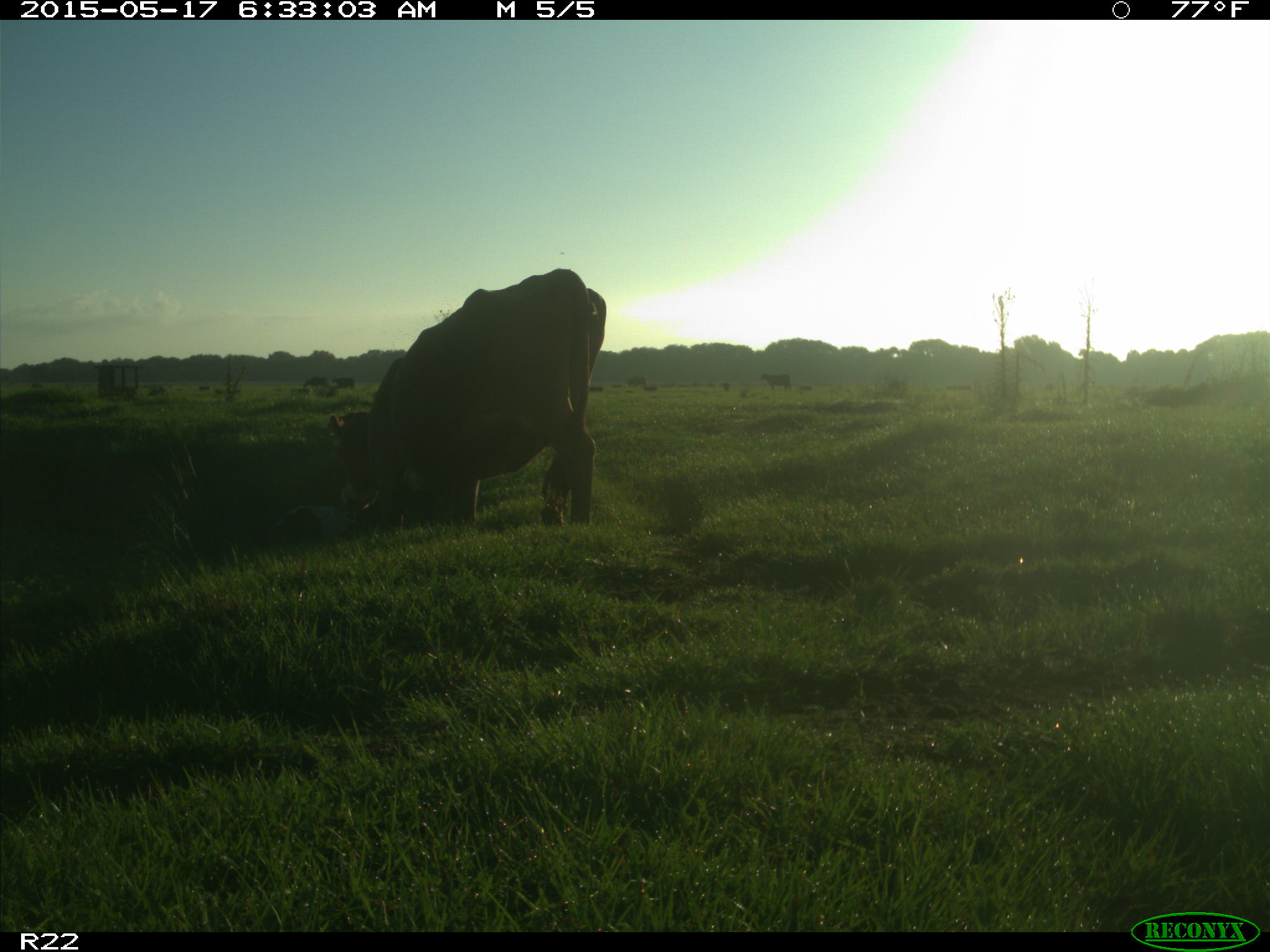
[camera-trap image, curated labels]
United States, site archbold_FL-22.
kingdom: Animalia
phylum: Chordata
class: Mammalia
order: Artiodactyla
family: Bovidae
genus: Bos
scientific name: Bos taurus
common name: domestic cow